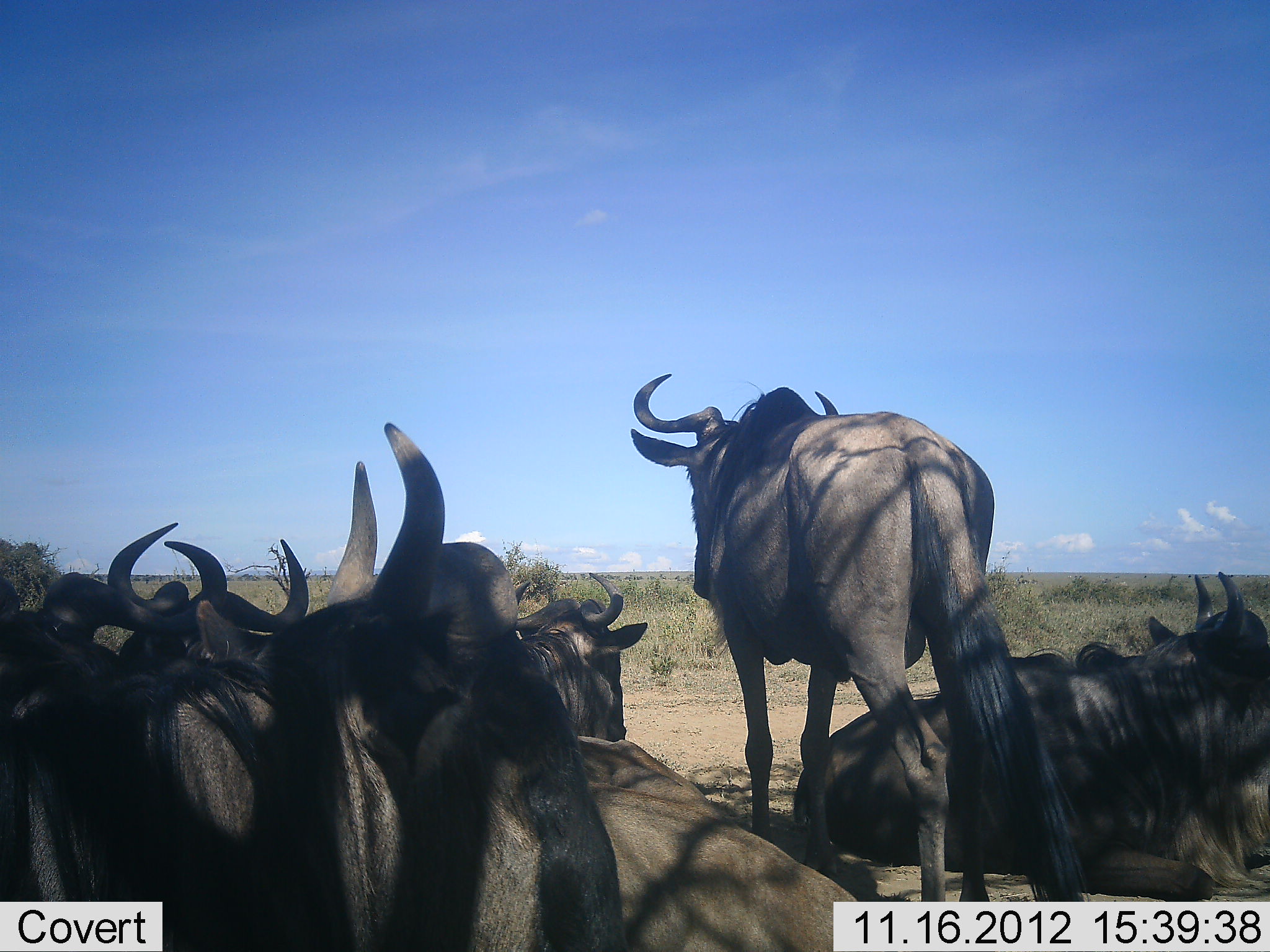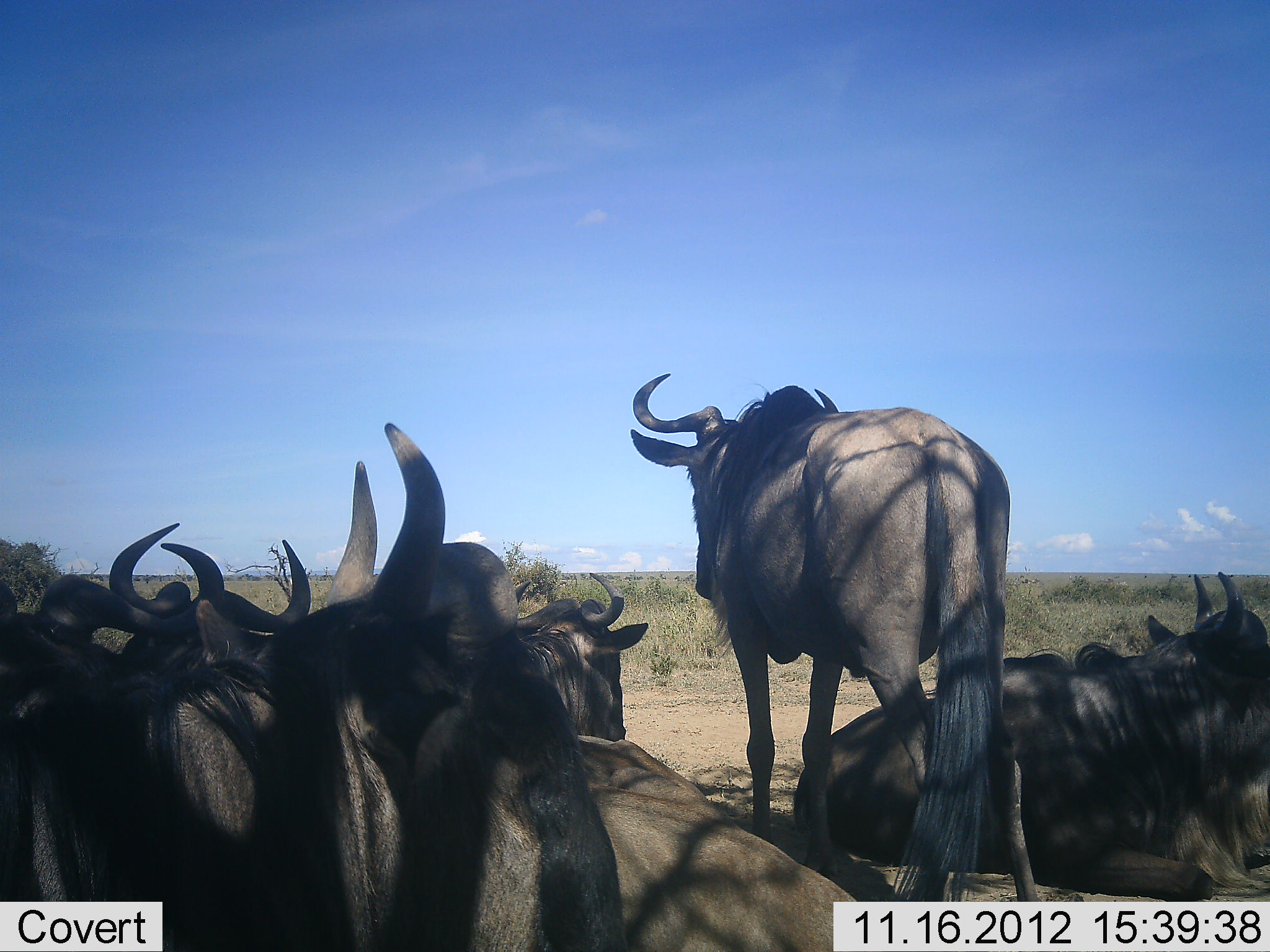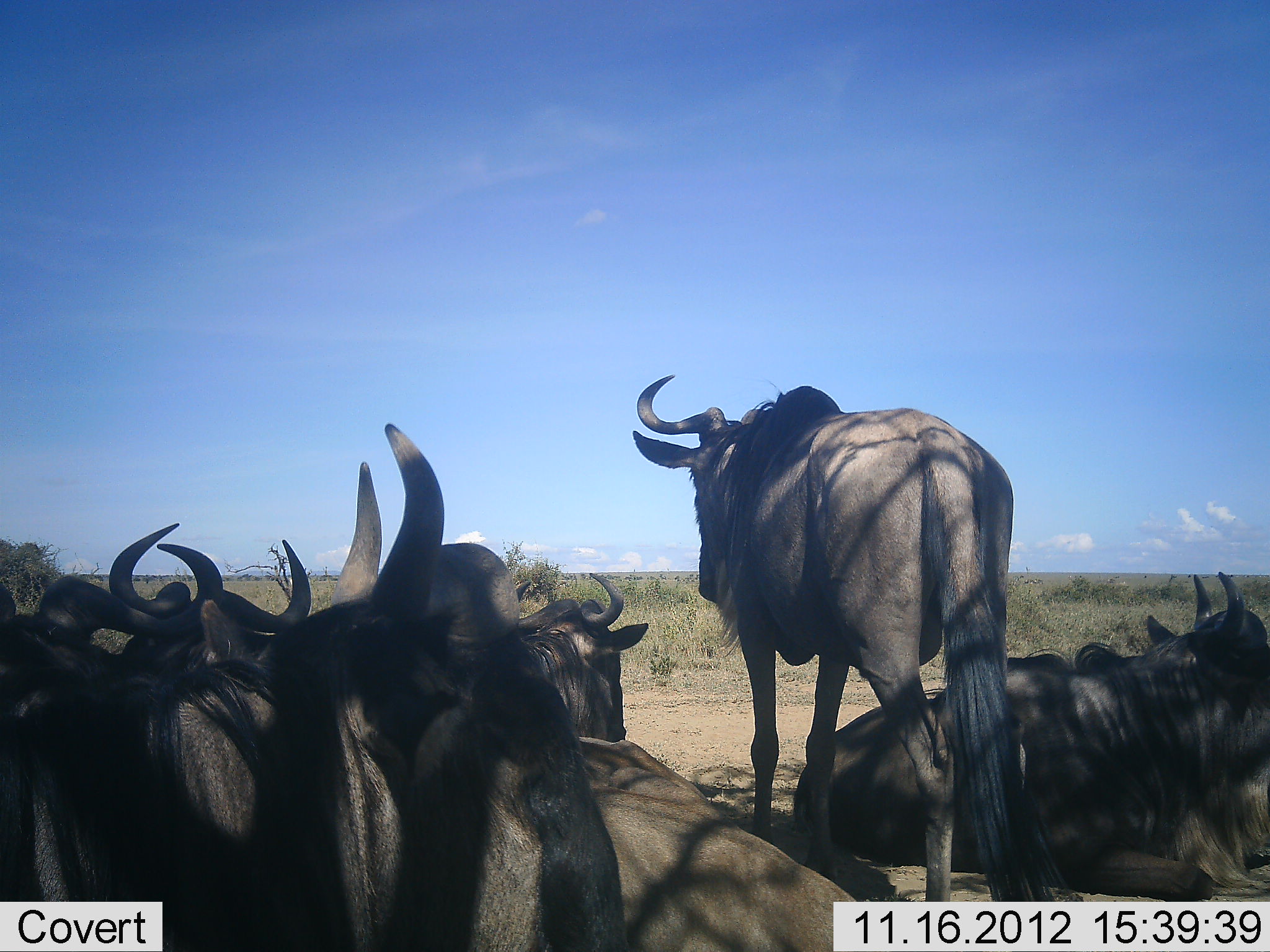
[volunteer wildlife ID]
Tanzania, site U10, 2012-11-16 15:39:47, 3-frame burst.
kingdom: Animalia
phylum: Chordata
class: Mammalia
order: Artiodactyla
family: Bovidae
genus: Connochaetes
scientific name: Connochaetes taurinus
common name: blue wildebeest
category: wildebeest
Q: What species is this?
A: Wildebeest (blue wildebeest) (Connochaetes taurinus).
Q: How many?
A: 7.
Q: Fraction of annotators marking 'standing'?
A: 55%.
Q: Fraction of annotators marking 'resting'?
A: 91%.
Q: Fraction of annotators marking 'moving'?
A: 9%.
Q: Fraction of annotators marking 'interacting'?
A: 0%.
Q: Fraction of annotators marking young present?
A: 0%.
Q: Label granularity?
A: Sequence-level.